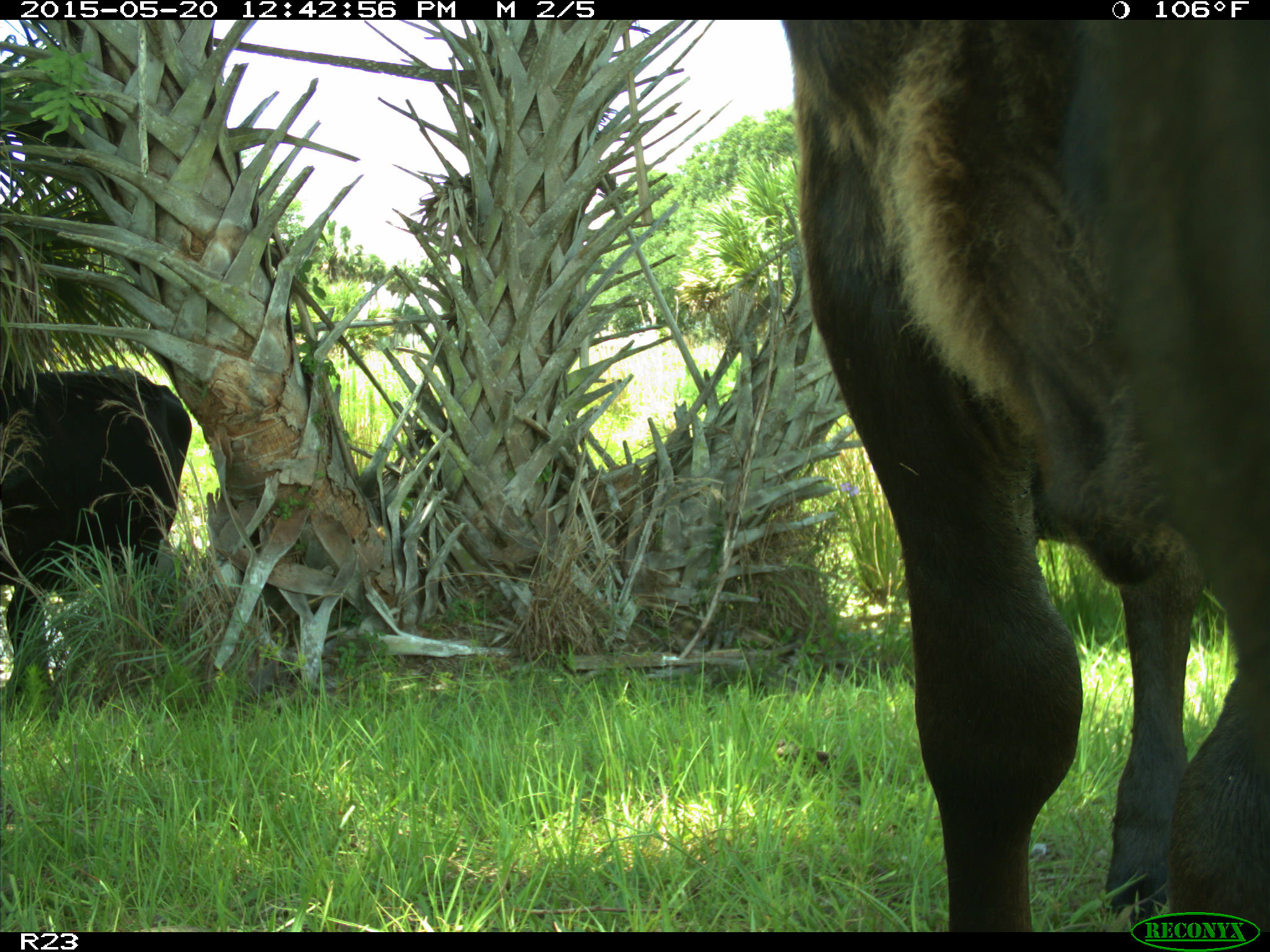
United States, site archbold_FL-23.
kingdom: Animalia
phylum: Chordata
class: Mammalia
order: Artiodactyla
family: Bovidae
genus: Bos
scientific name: Bos taurus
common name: domestic cow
Bos taurus (domestic cow).